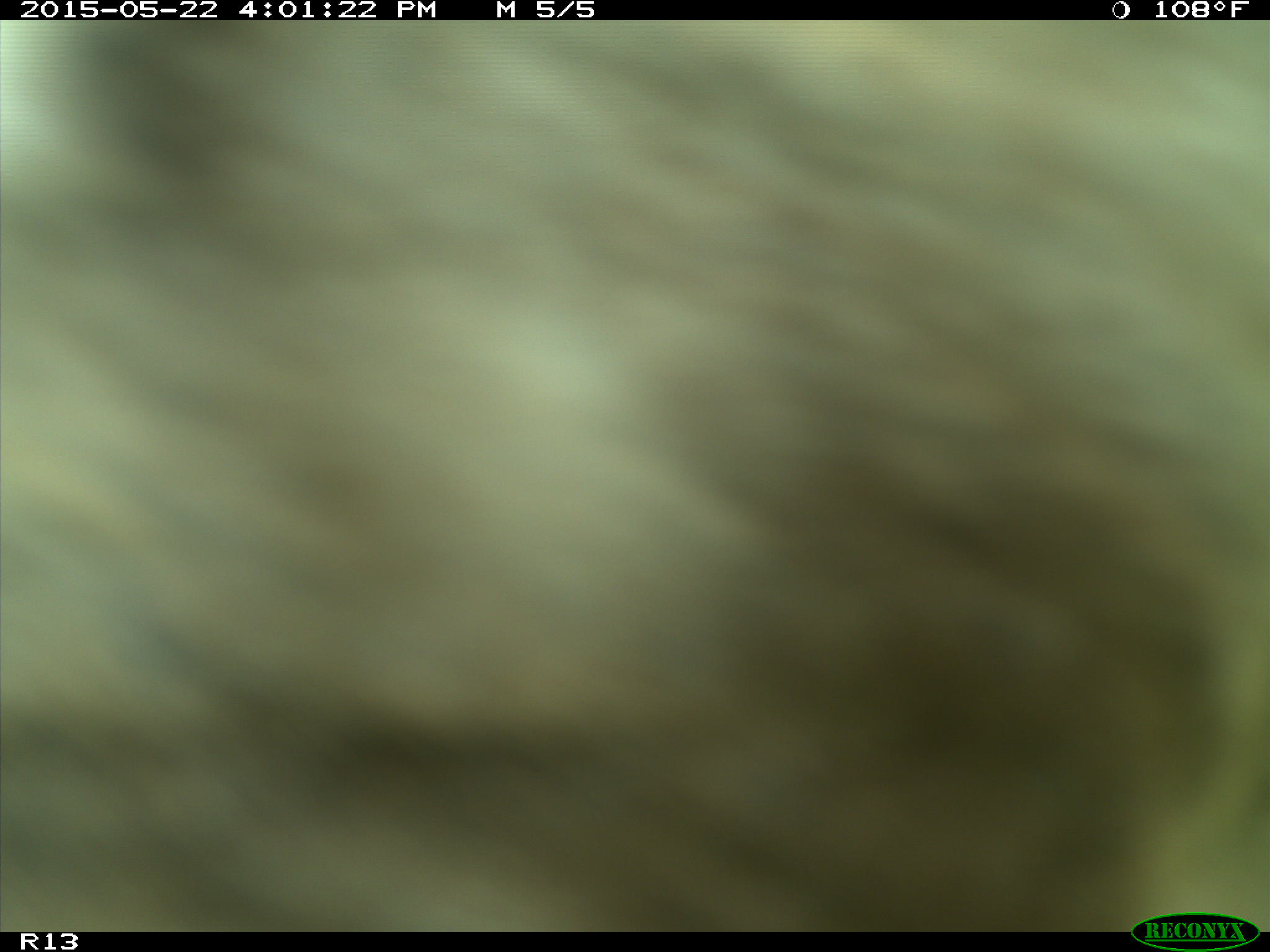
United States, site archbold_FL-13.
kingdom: Animalia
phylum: Chordata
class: Mammalia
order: Artiodactyla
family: Bovidae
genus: Bos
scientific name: Bos taurus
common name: domestic cow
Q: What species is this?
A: Bos taurus (domestic cow).